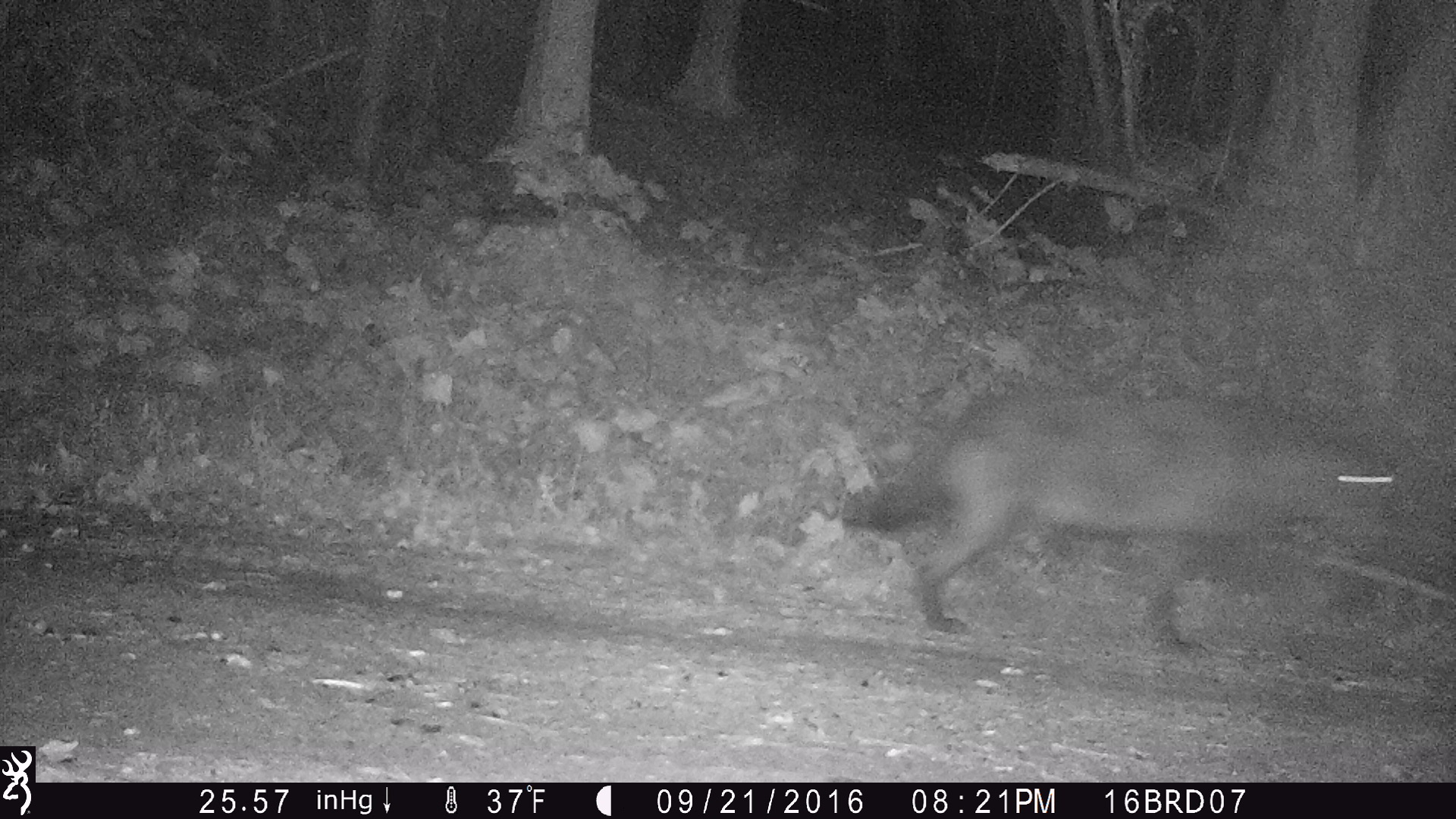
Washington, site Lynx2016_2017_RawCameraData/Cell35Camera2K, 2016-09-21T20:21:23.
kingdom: Animalia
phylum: Chordata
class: Mammalia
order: Carnivora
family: Canidae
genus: Canis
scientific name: Canis lupus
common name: gray wolf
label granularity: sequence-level